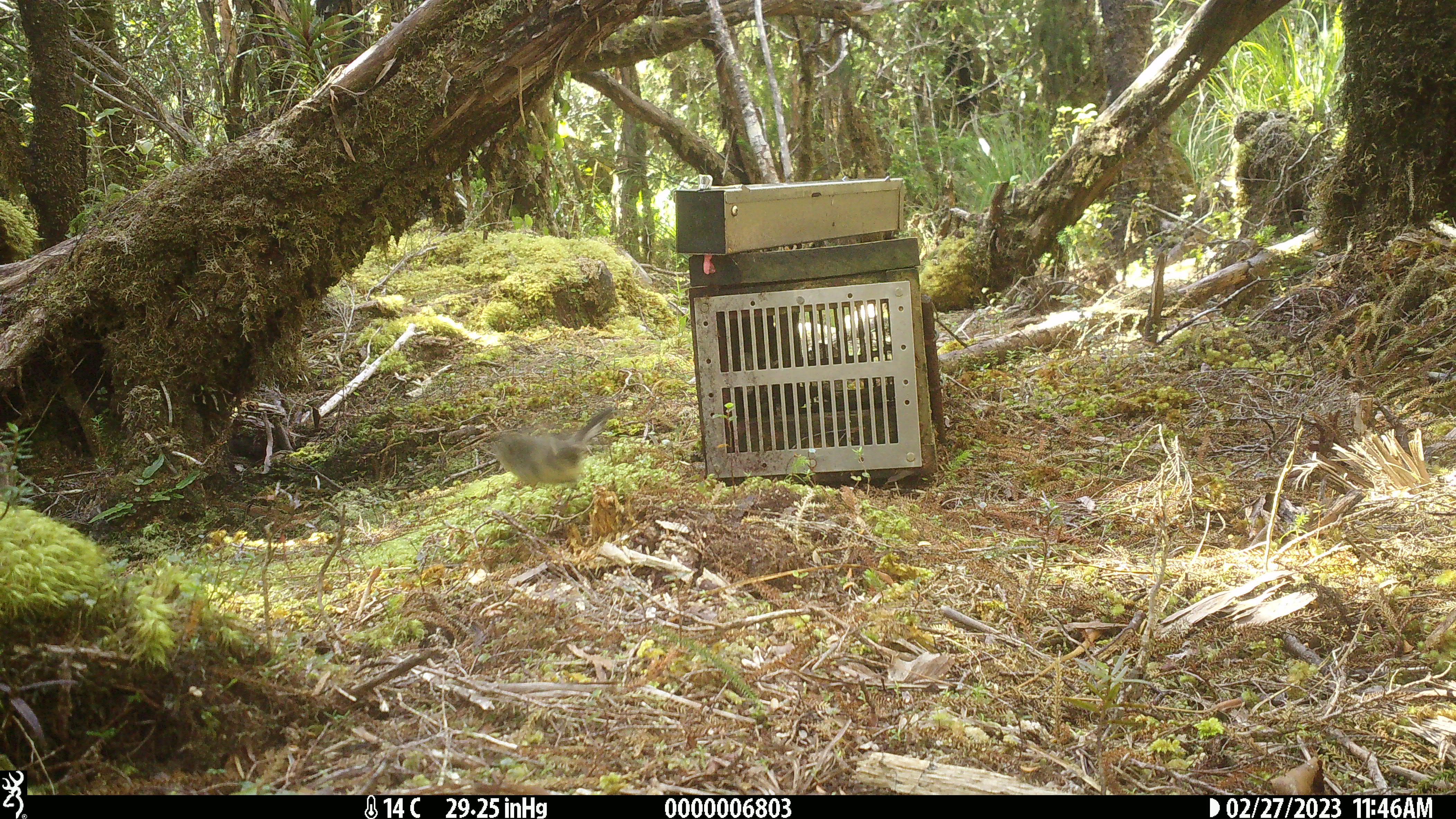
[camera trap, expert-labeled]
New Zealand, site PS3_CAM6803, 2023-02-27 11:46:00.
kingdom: Animalia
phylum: Chordata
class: Aves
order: Passeriformes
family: Petroicidae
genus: Petroica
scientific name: Petroica macrocephala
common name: tomtit